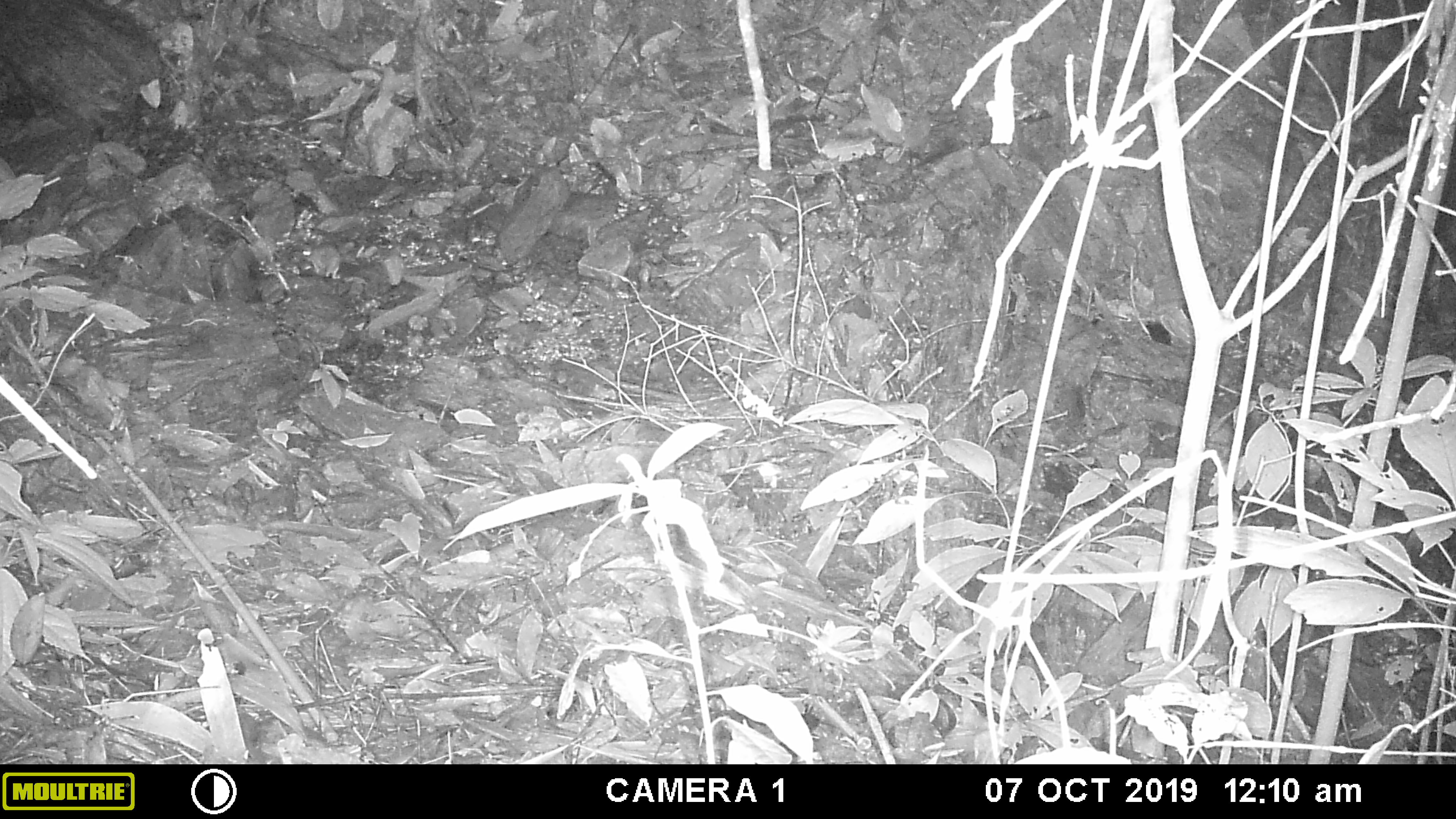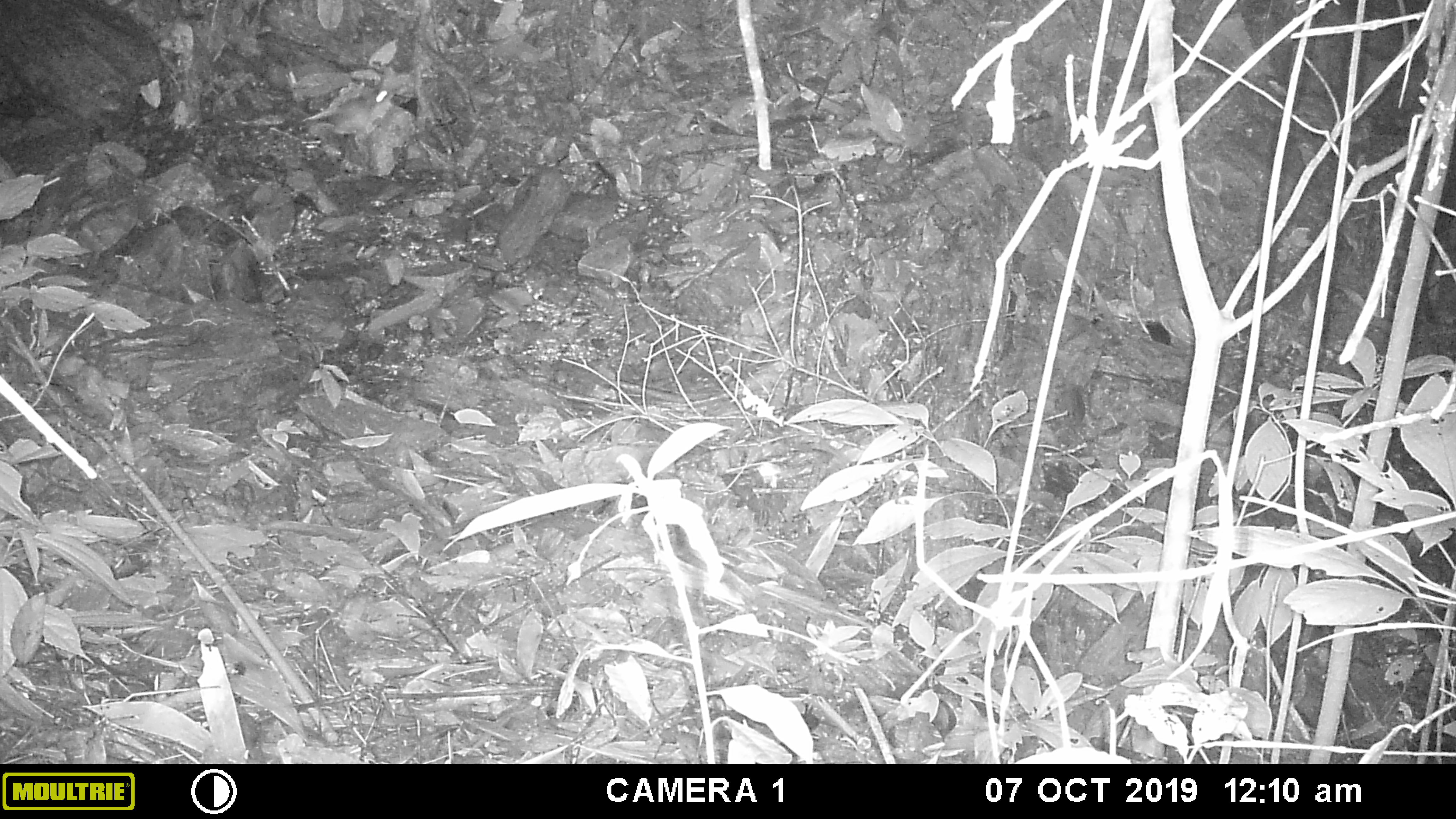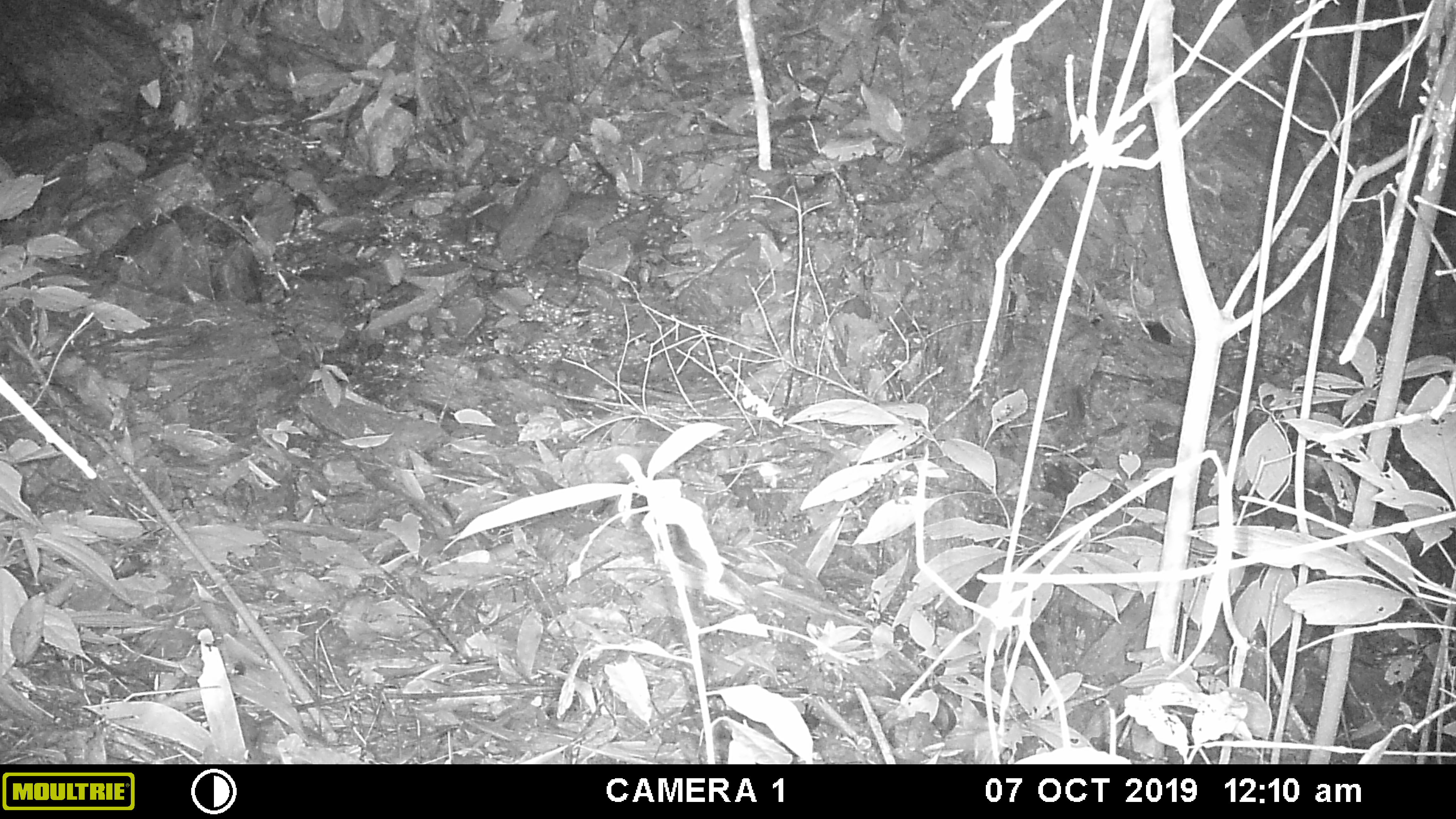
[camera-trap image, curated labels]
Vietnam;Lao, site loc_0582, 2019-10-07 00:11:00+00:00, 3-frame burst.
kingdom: Animalia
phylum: Chordata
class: Mammalia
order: Rodentia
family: Muridae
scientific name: Muridae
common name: old-world mice and rats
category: unidentified murid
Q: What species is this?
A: Unidentified murid (old-world mice and rats) (Muridae).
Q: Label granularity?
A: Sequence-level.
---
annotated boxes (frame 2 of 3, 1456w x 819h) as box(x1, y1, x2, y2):
unidentified murid: box(301, 85, 398, 133)